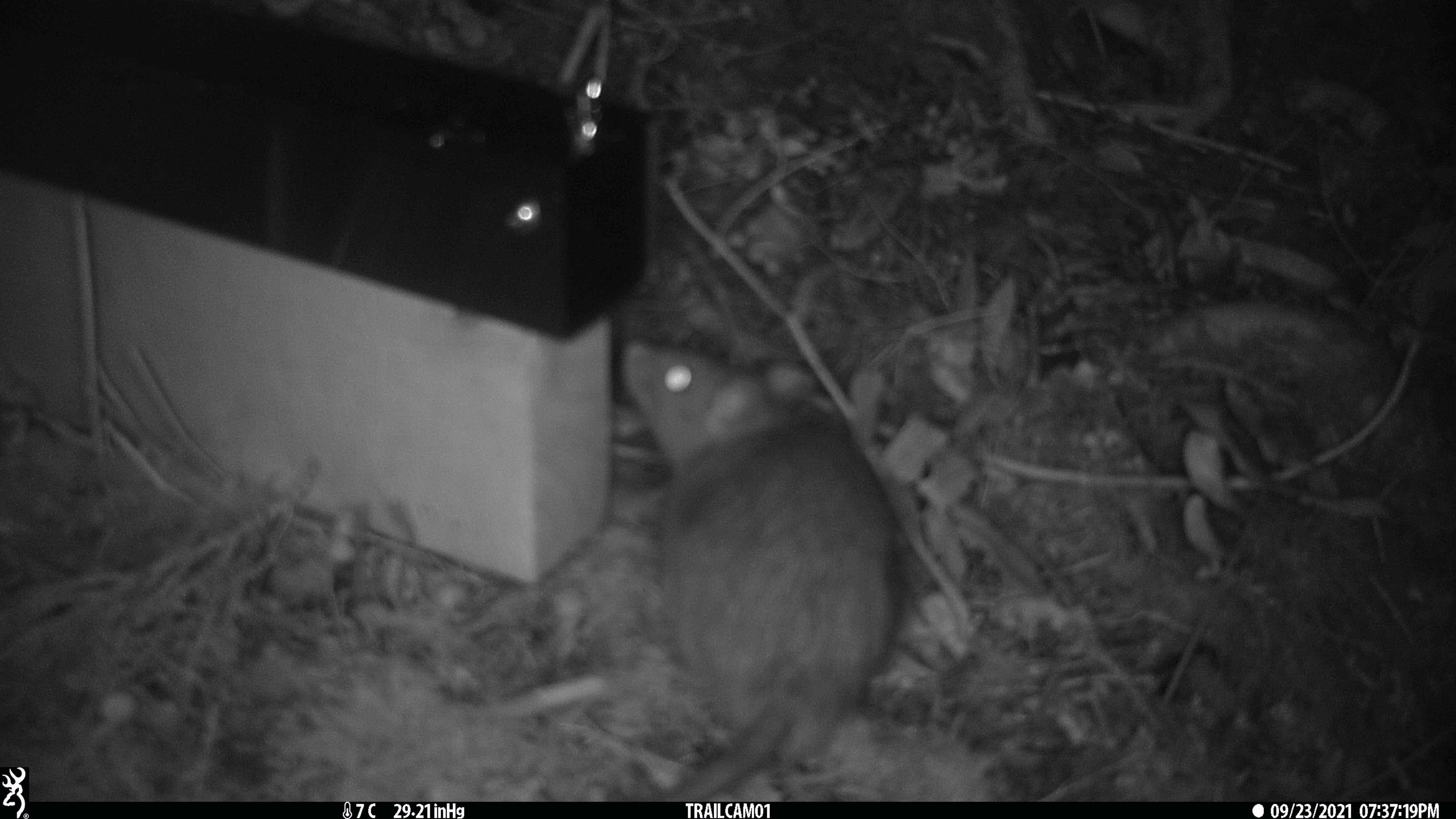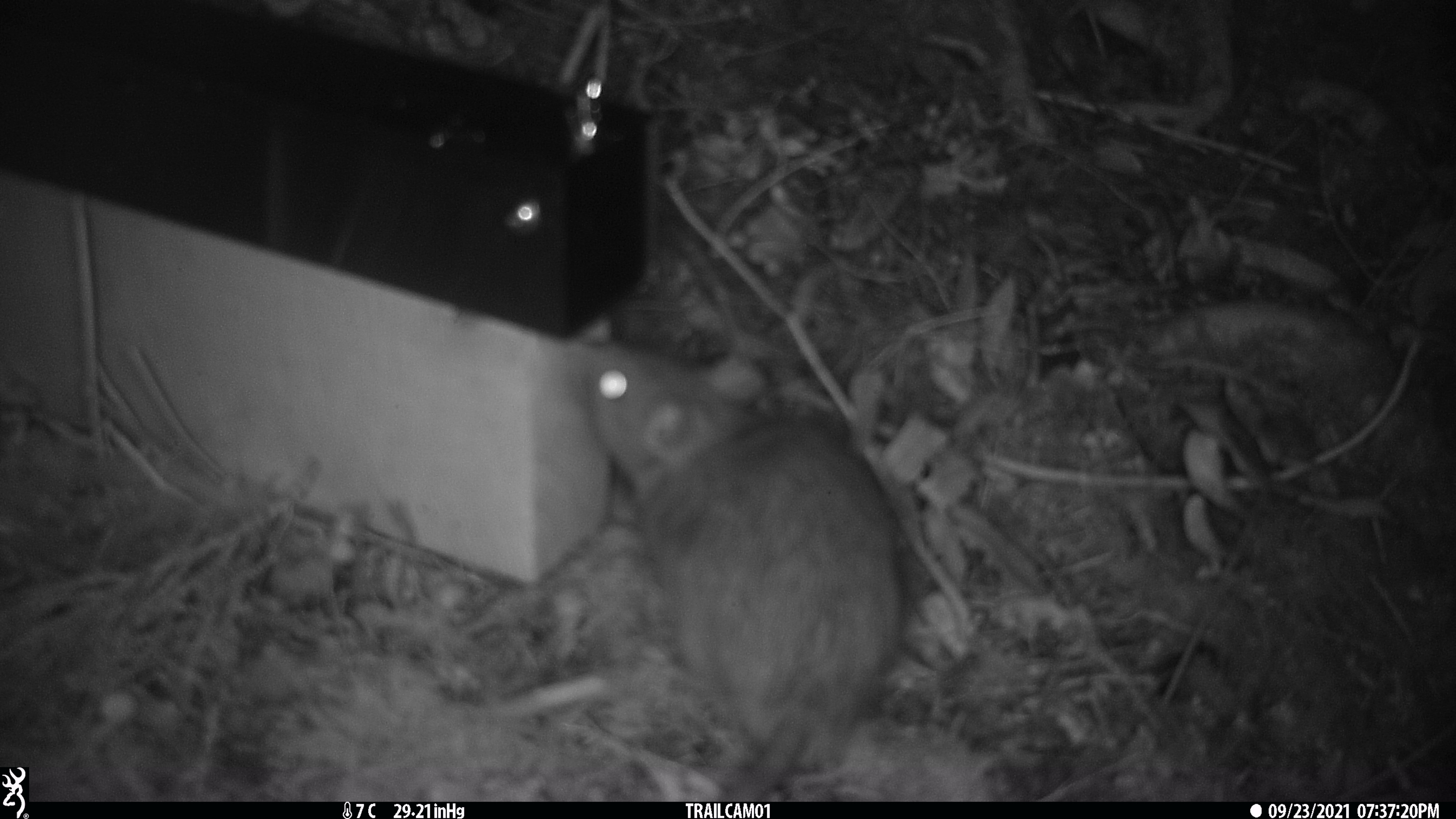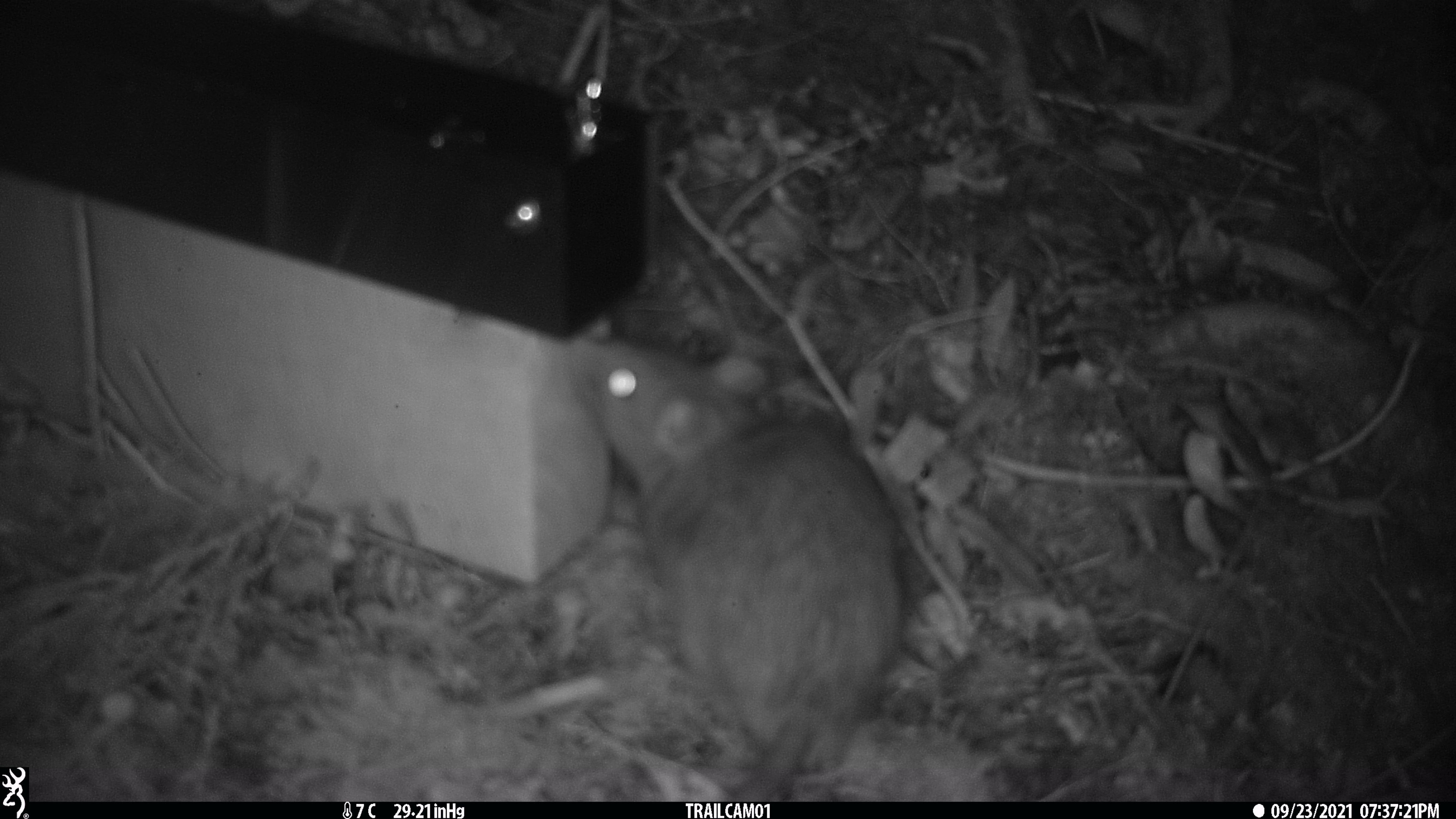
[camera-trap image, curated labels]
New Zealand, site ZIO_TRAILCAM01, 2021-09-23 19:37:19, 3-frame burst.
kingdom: Animalia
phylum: Chordata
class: Mammalia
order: Rodentia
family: Muridae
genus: Rattus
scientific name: Rattus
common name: rat